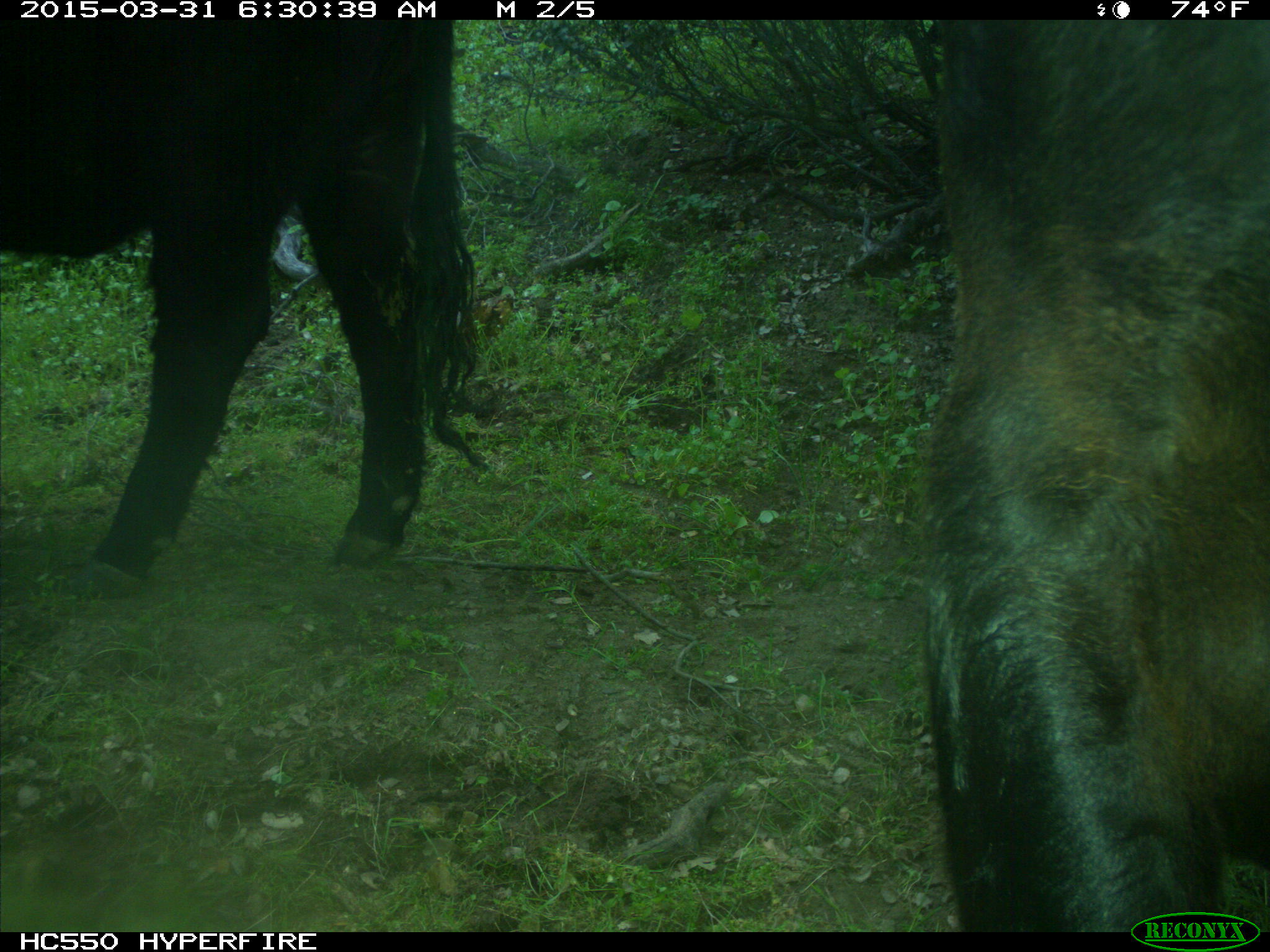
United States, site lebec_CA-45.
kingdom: Animalia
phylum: Chordata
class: Mammalia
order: Artiodactyla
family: Bovidae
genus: Bos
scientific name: Bos taurus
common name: domestic cow